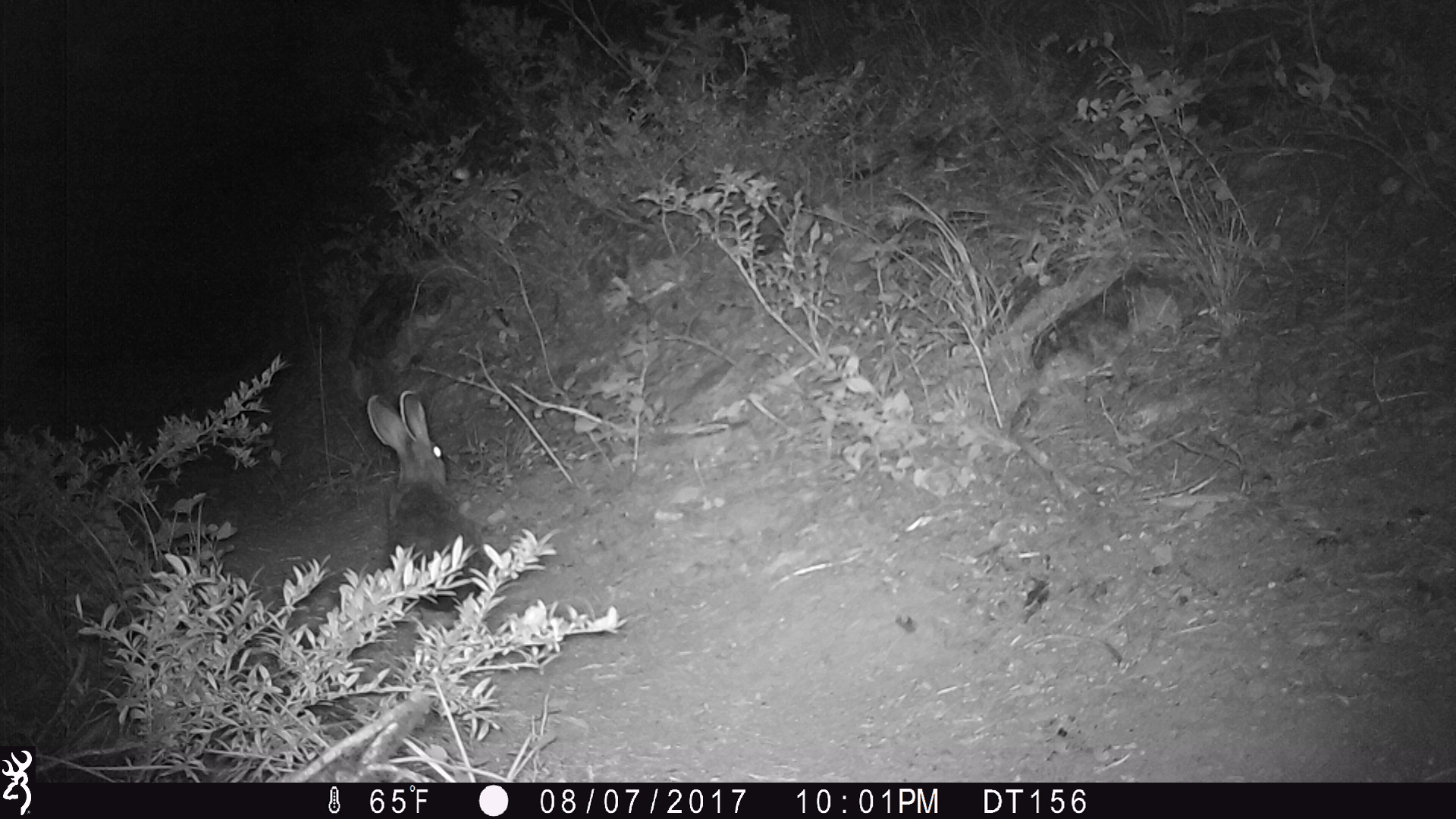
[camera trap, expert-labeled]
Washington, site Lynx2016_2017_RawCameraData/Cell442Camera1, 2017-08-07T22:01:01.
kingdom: Animalia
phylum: Chordata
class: Mammalia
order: Lagomorpha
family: Leporidae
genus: Lepus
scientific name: Lepus americanus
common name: snowshoe hare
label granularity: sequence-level